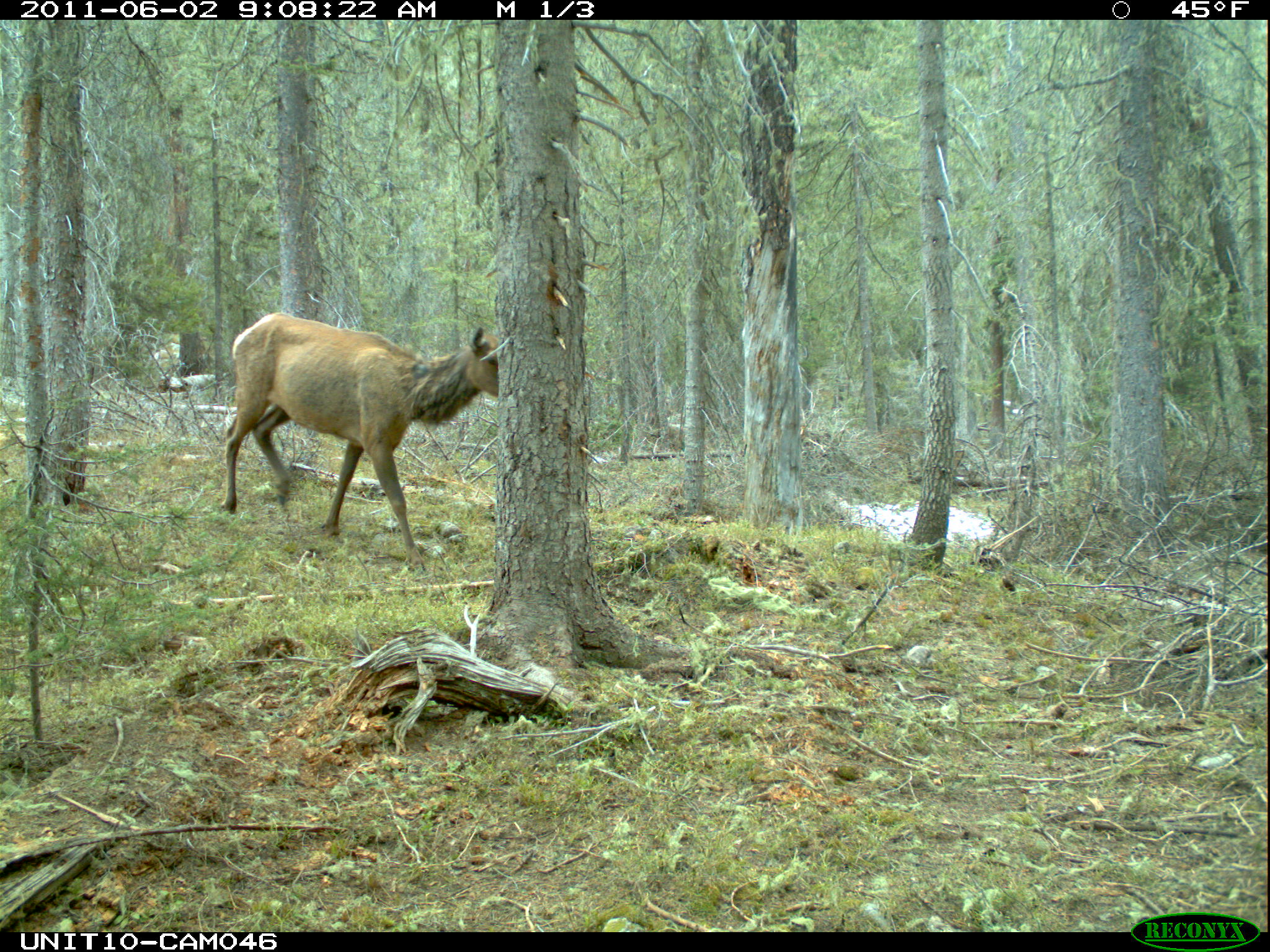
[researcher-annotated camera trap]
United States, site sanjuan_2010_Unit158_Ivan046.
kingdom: Animalia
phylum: Chordata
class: Mammalia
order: Artiodactyla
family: Cervidae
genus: Cervus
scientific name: Cervus elaphus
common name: red deer